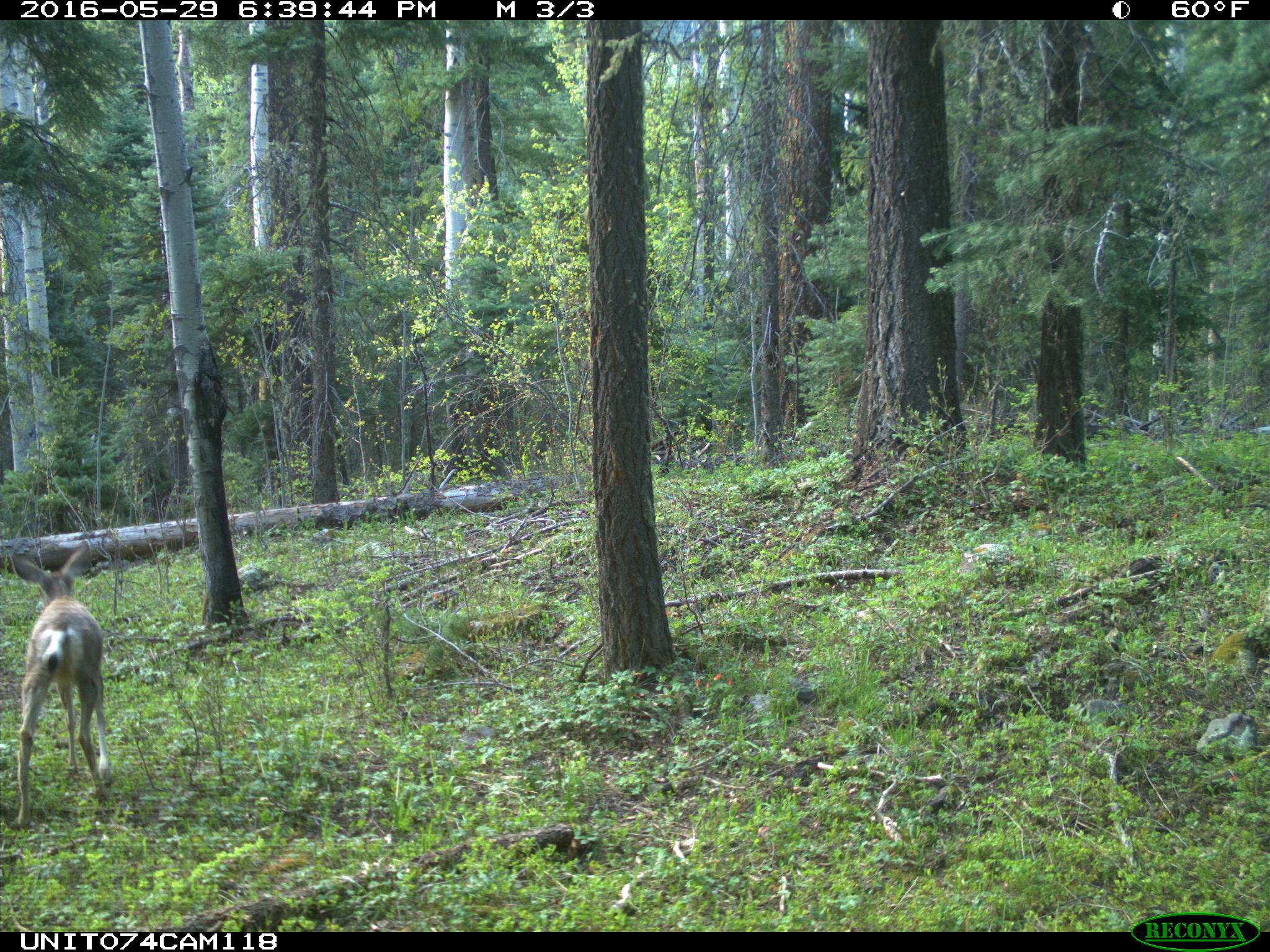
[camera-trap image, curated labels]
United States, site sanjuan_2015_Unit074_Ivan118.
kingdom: Animalia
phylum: Chordata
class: Mammalia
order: Artiodactyla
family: Cervidae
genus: Odocoileus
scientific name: Odocoileus hemionus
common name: mule deer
Odocoileus hemionus (mule deer).